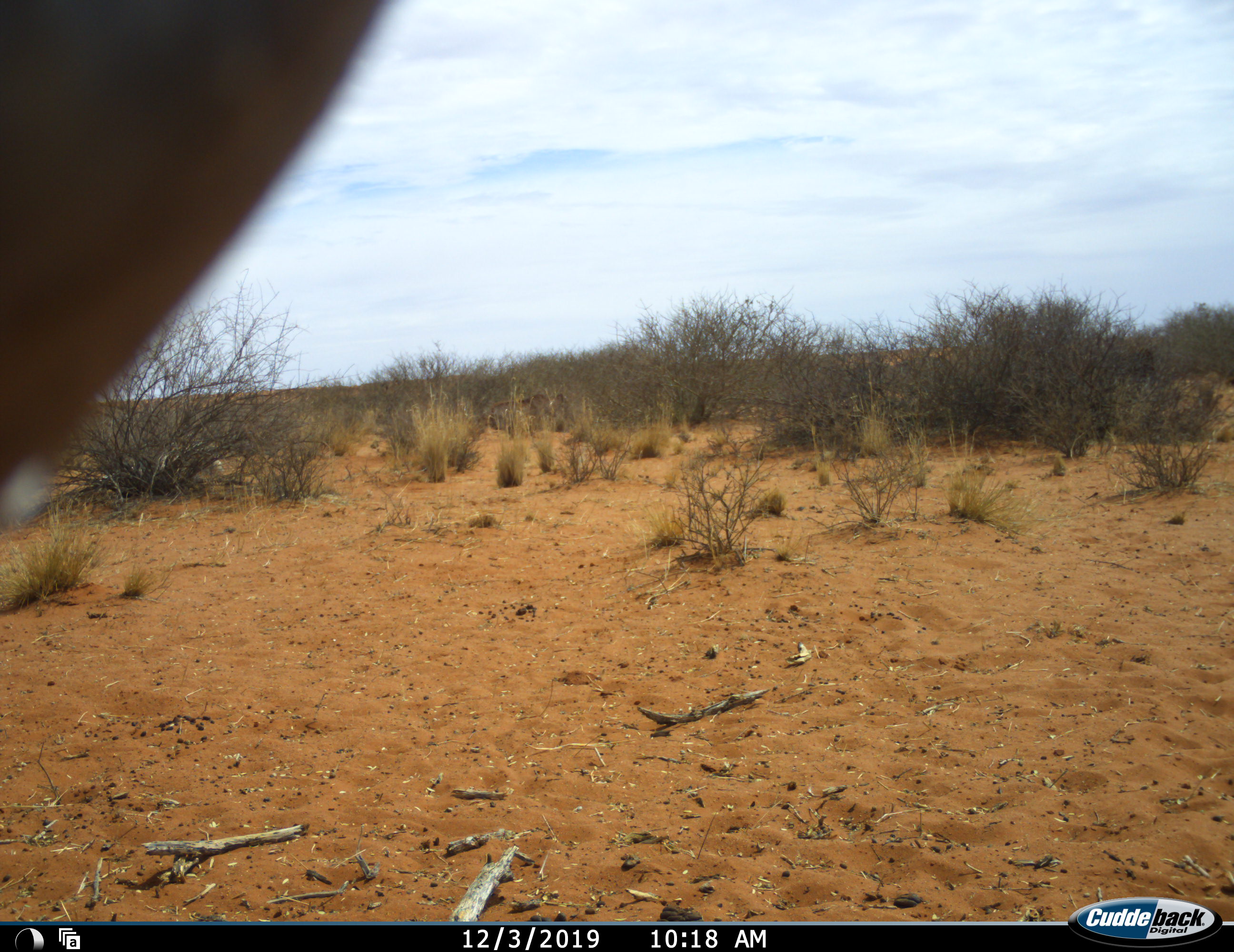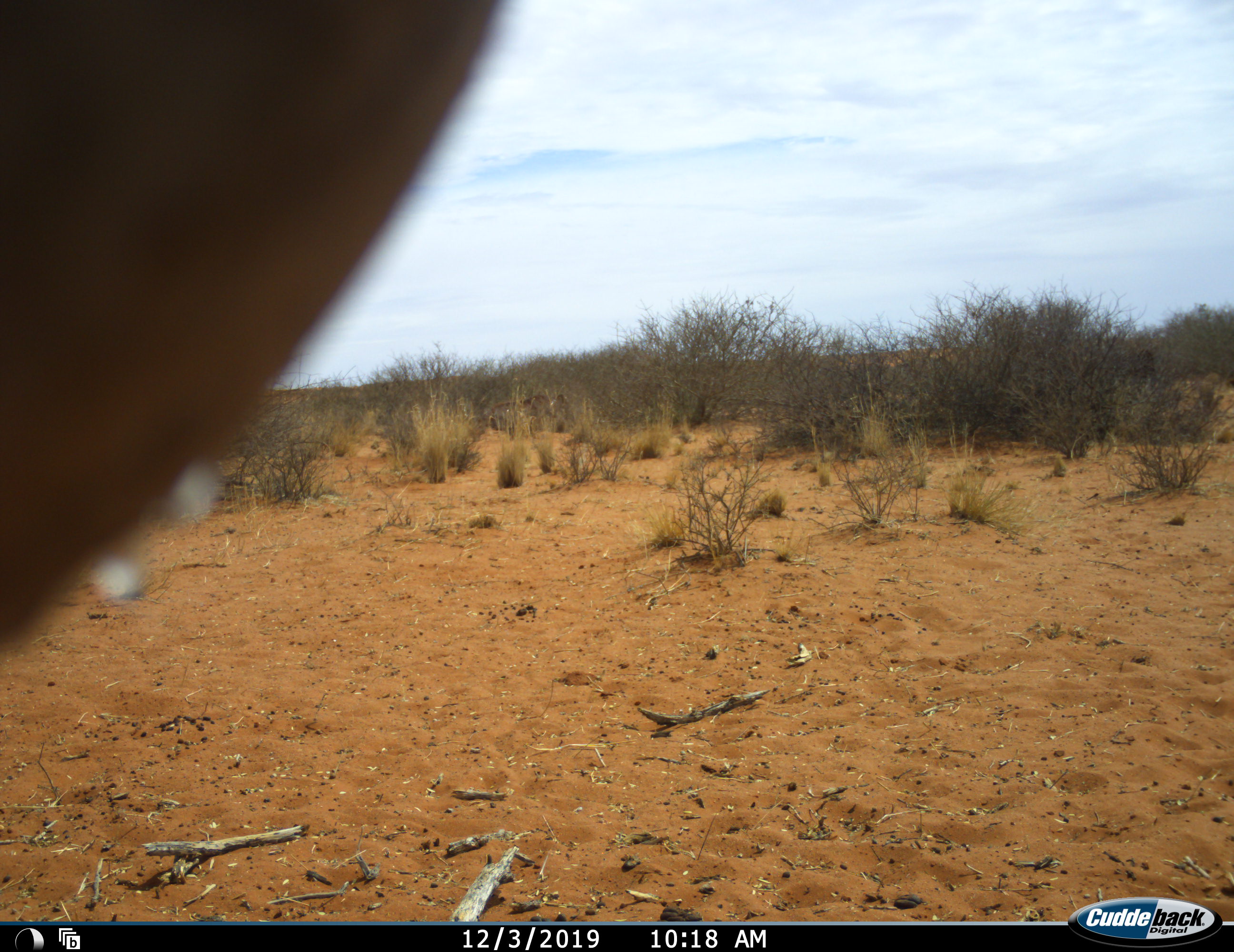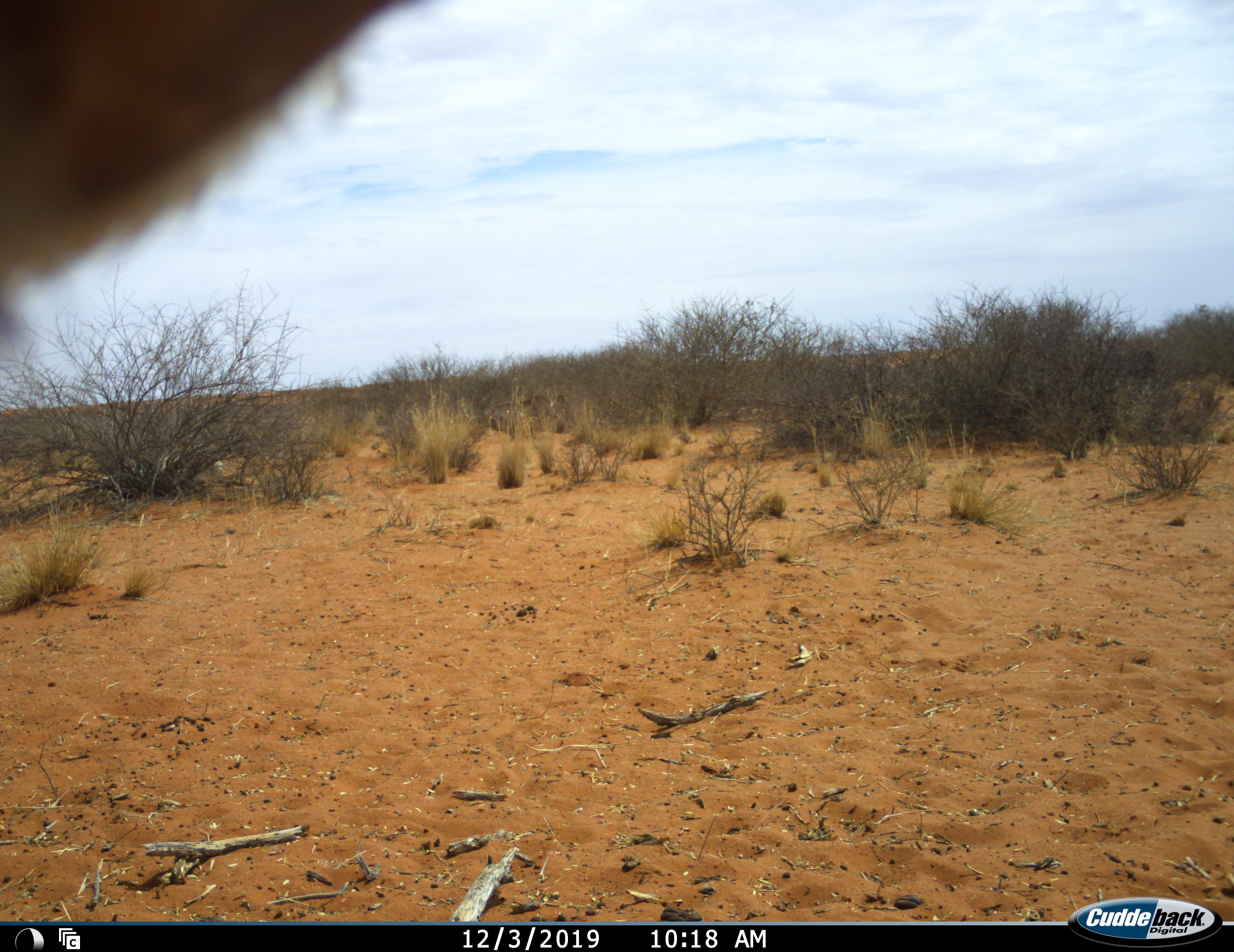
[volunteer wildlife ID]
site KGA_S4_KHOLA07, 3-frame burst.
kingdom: Animalia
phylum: Chordata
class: Mammalia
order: Artiodactyla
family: Bovidae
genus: Antidorcas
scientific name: Antidorcas marsupialis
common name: springbok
Springbok (Antidorcas marsupialis), count 1. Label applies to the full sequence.